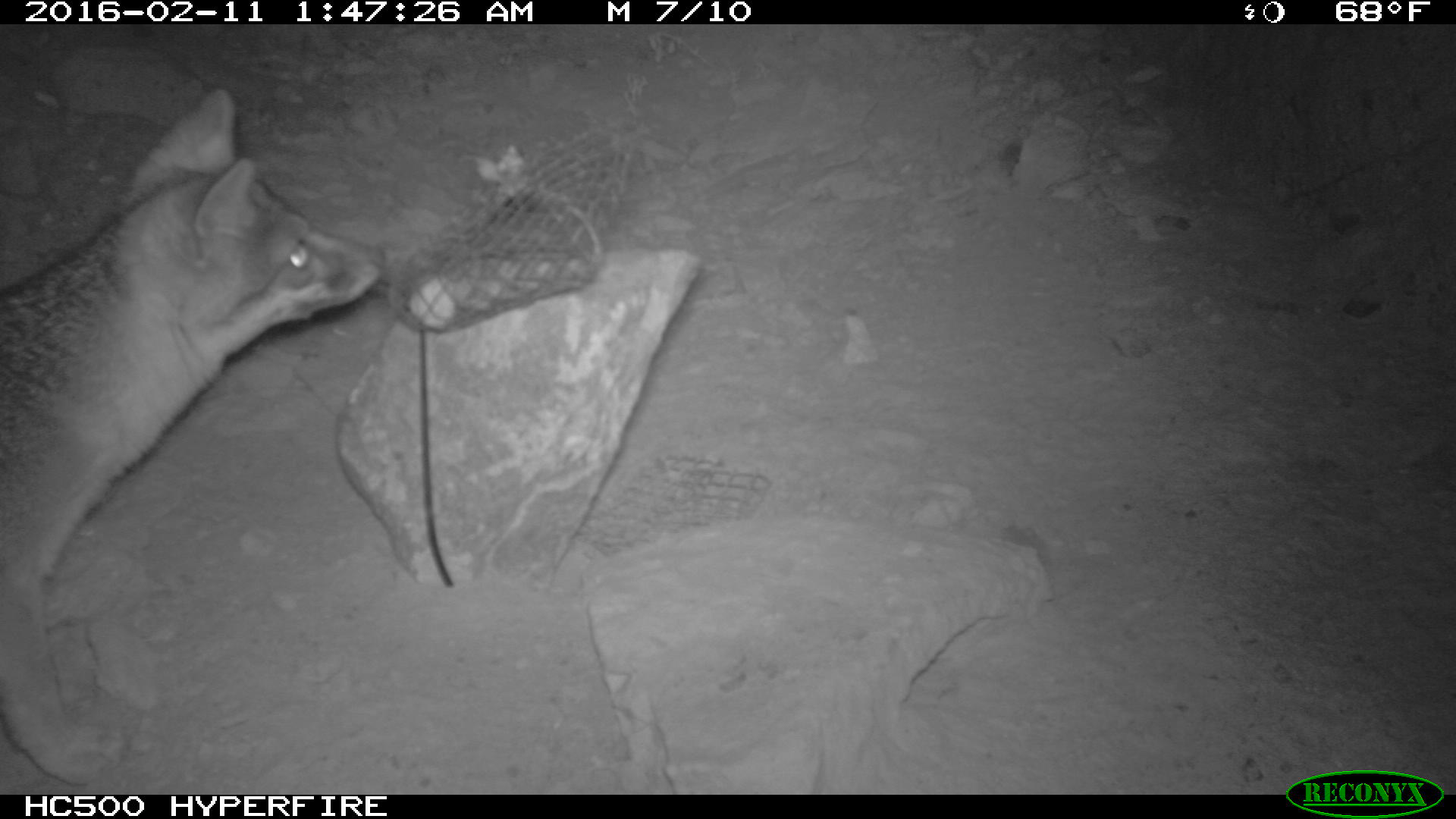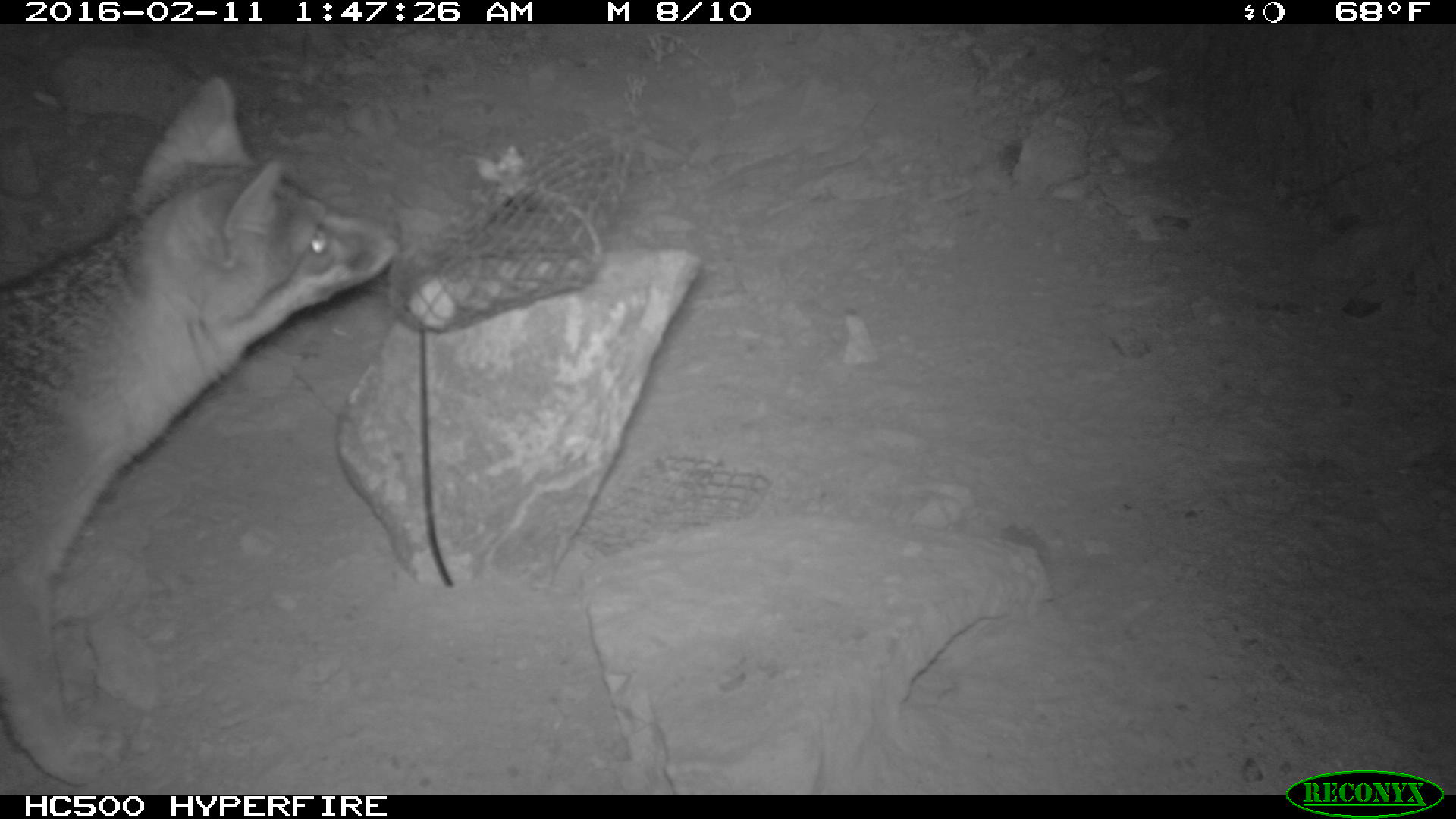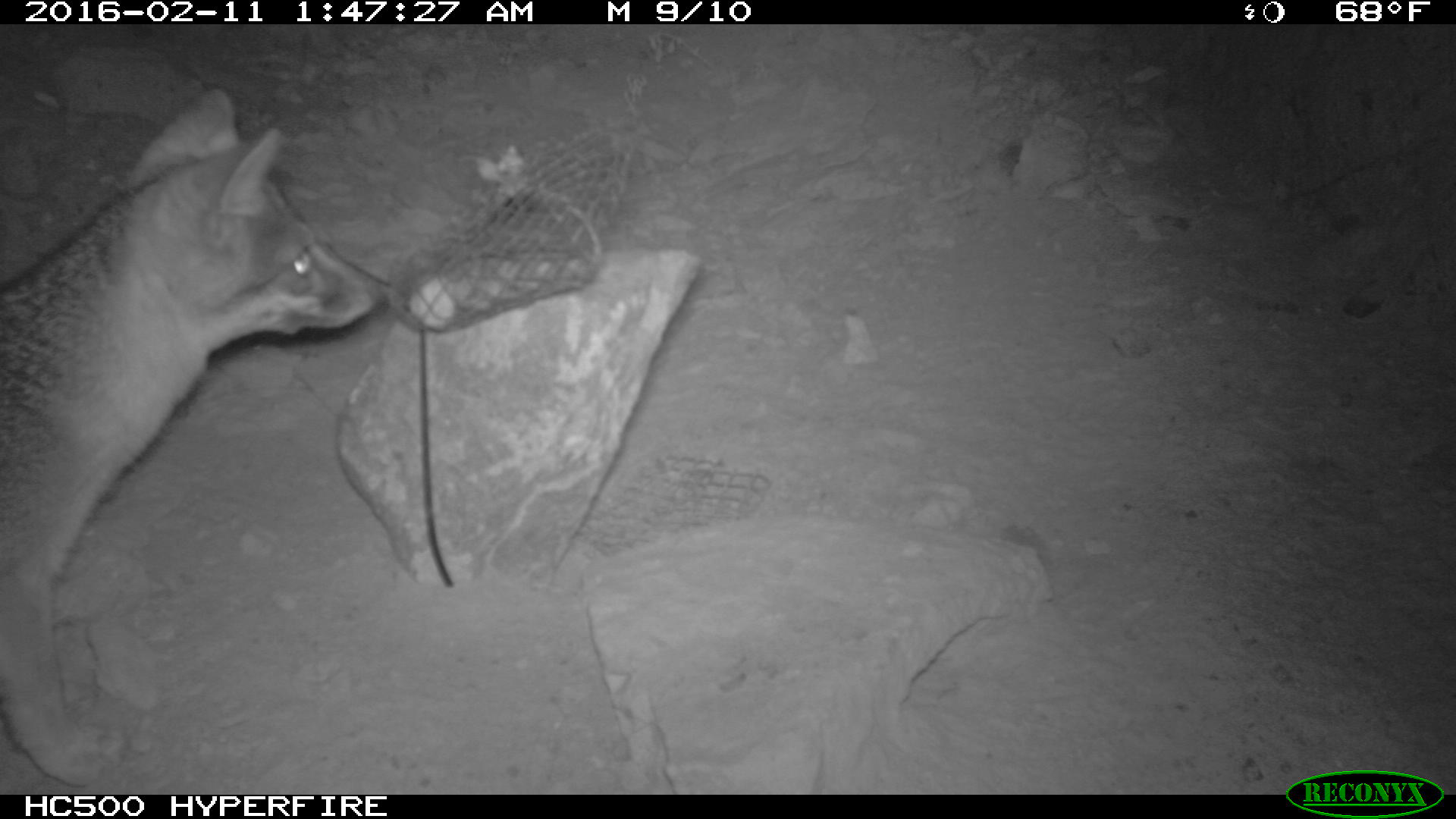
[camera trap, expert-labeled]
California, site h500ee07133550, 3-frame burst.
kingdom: Animalia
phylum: Chordata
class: Mammalia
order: Carnivora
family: Canidae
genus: Urocyon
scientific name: Urocyon littoralis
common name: island fox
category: fox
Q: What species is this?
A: Fox (island fox) (Urocyon littoralis).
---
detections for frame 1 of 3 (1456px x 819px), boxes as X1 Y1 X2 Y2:
fox: 0 93 384 783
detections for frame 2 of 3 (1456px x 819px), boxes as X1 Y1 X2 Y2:
fox: 0 74 397 782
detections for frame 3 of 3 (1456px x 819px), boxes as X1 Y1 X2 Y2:
fox: 0 85 389 792